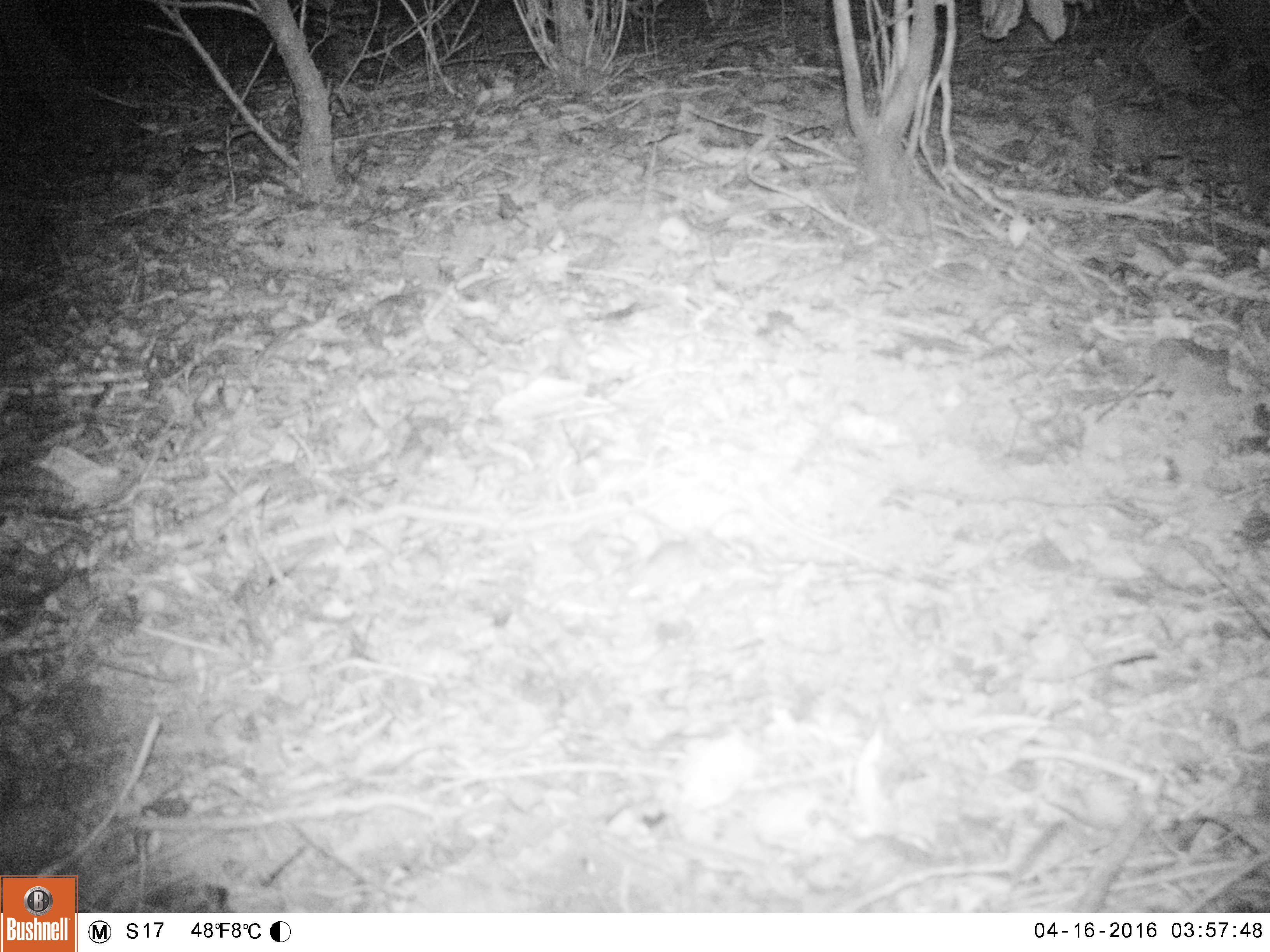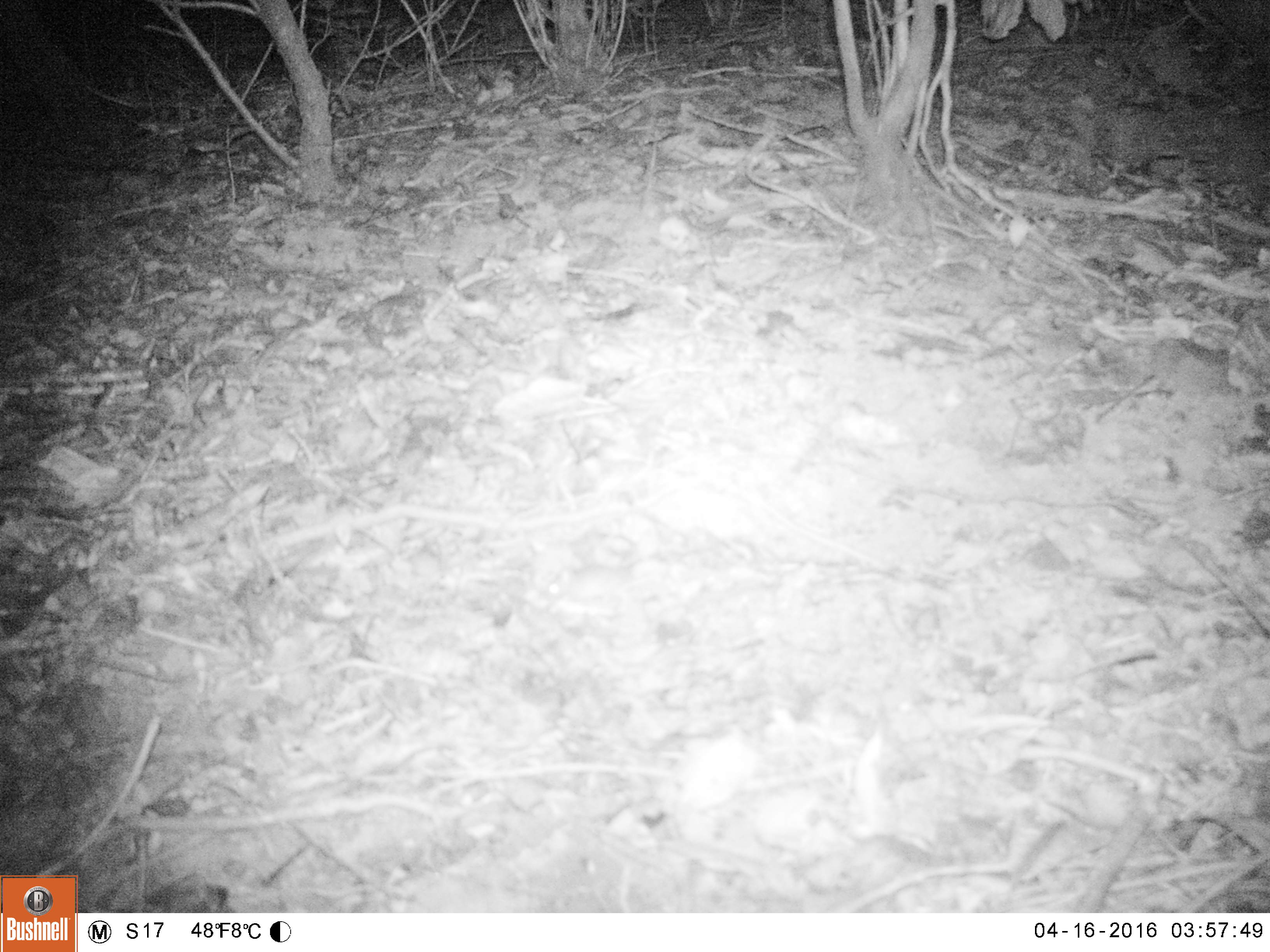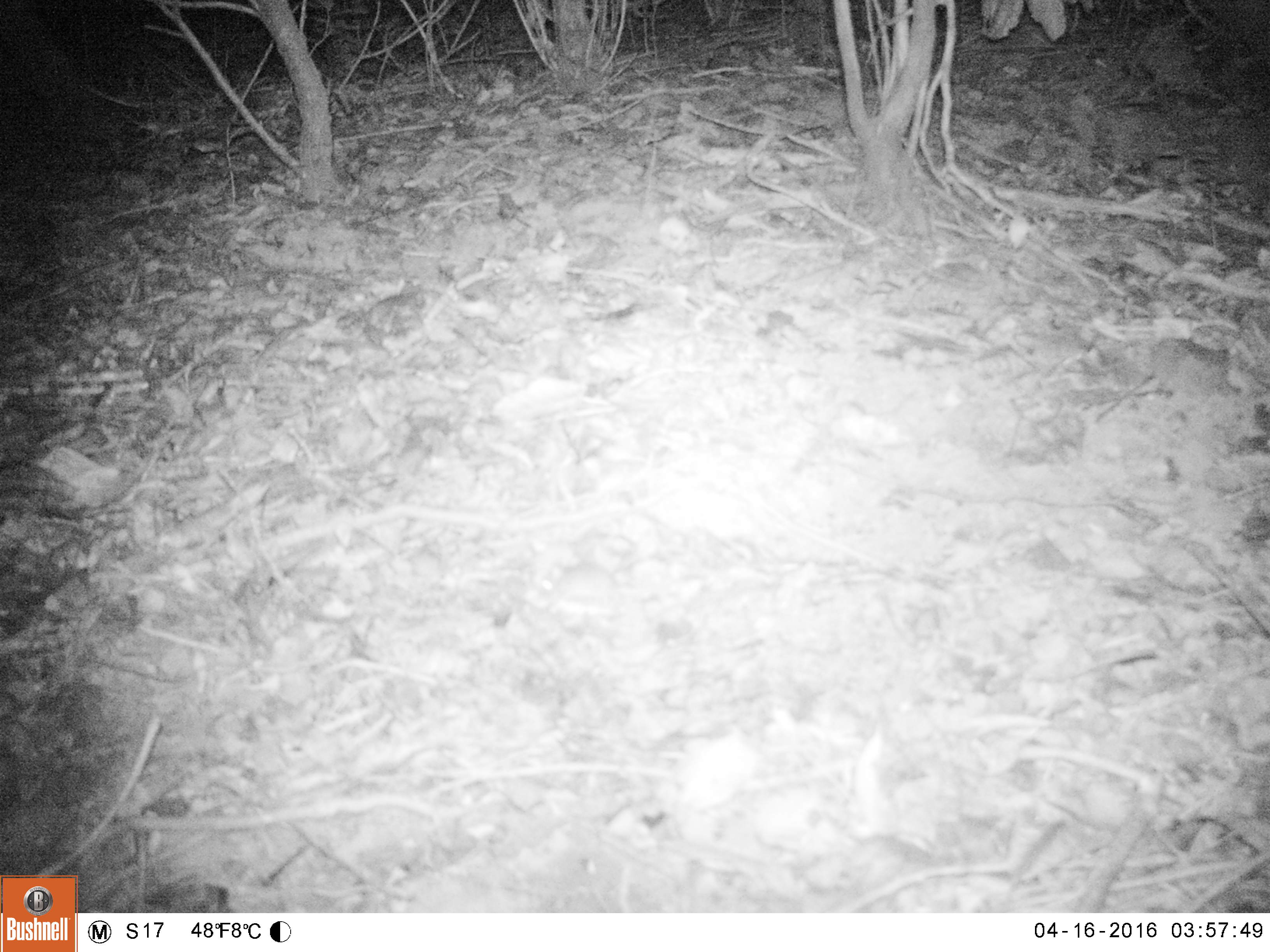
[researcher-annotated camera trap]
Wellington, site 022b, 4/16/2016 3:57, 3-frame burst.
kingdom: Animalia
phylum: Chordata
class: Mammalia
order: Rodentia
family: Muridae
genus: Mus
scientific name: Mus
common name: mouse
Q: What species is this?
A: Mouse (Mus).